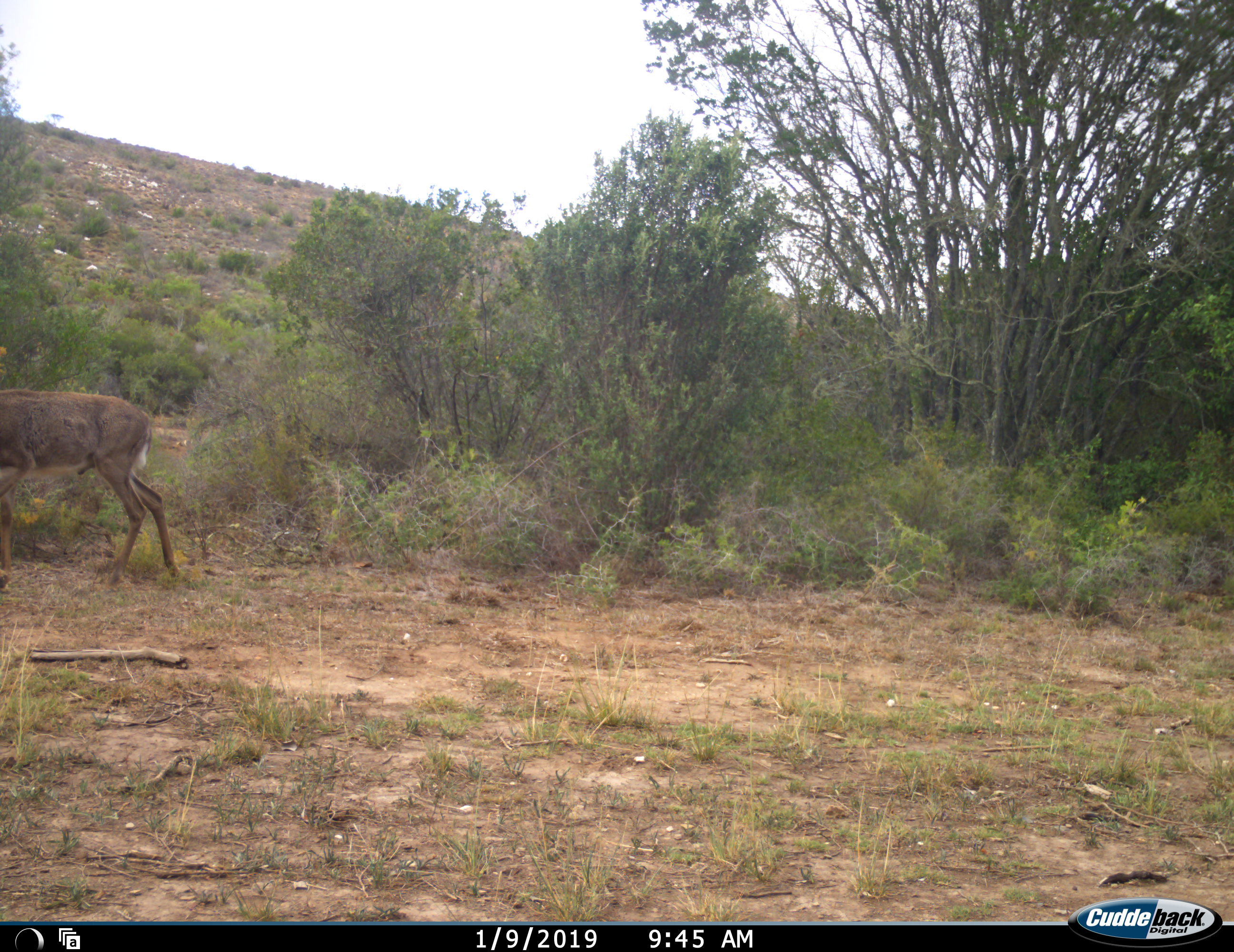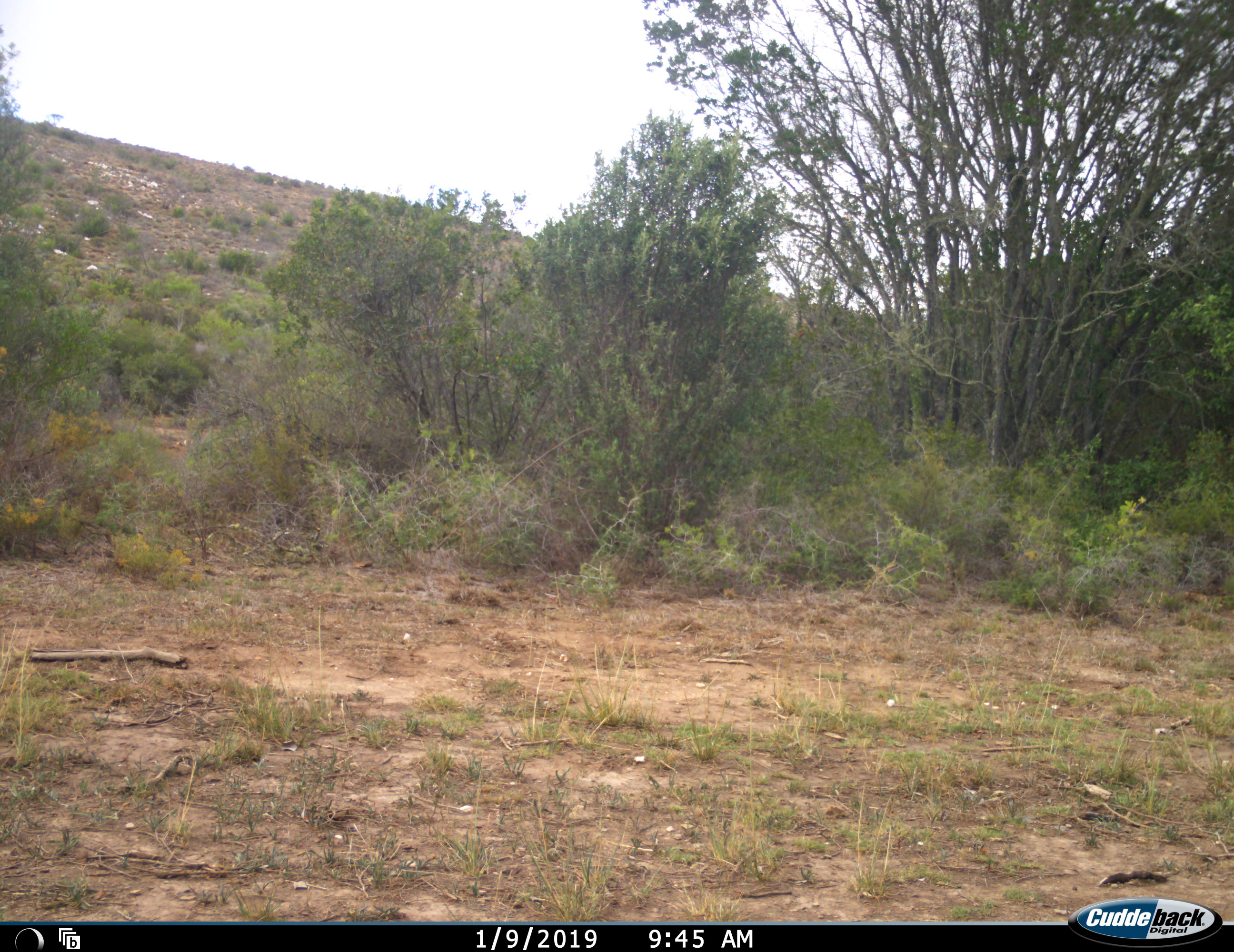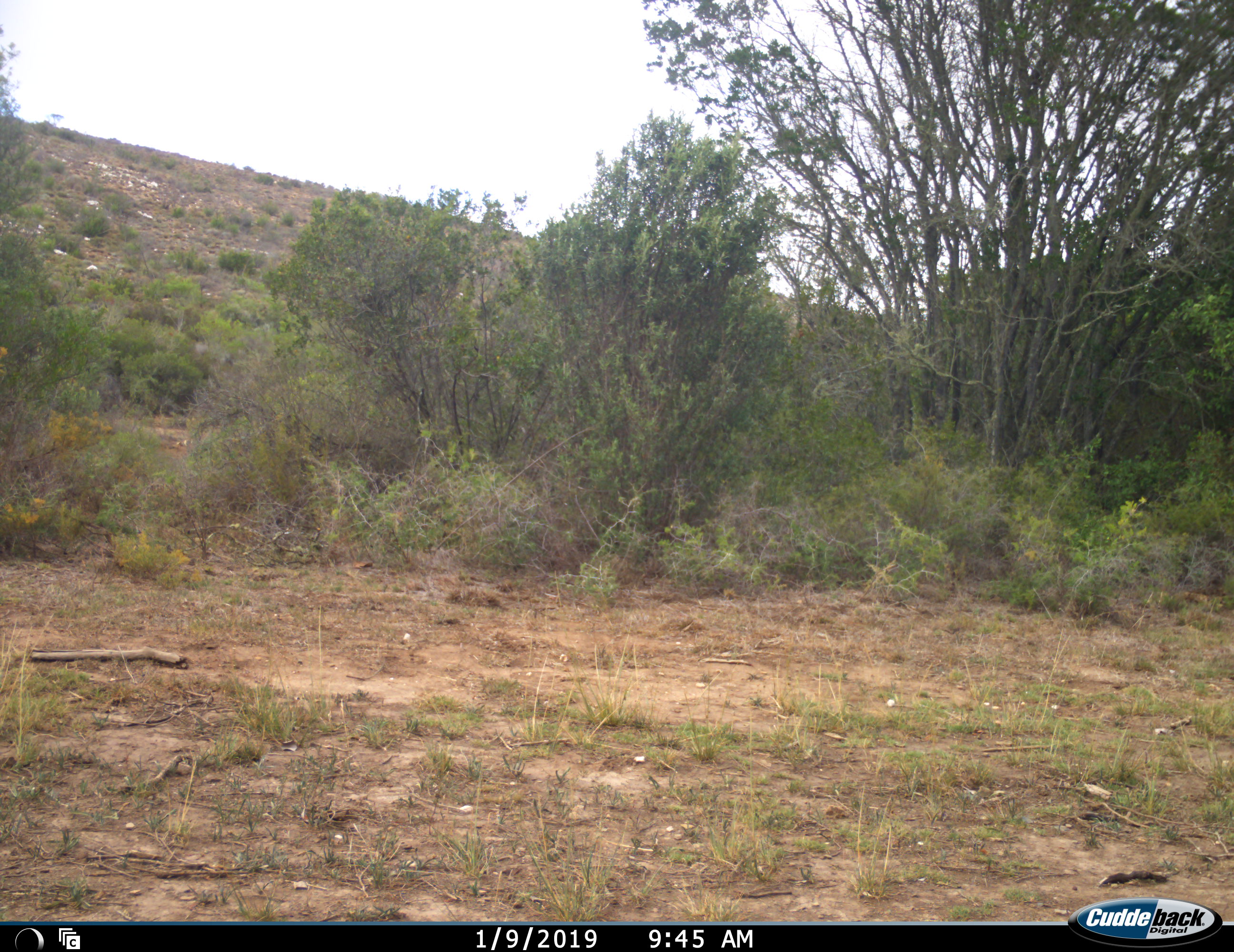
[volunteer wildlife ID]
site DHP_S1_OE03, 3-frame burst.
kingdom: Animalia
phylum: Chordata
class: Mammalia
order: Artiodactyla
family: Bovidae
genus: Pelea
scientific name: Pelea capreolus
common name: grey rhebok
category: rhebokgrey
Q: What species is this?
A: Rhebokgrey (grey rhebok) (Pelea capreolus).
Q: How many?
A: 1.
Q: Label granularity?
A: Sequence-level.